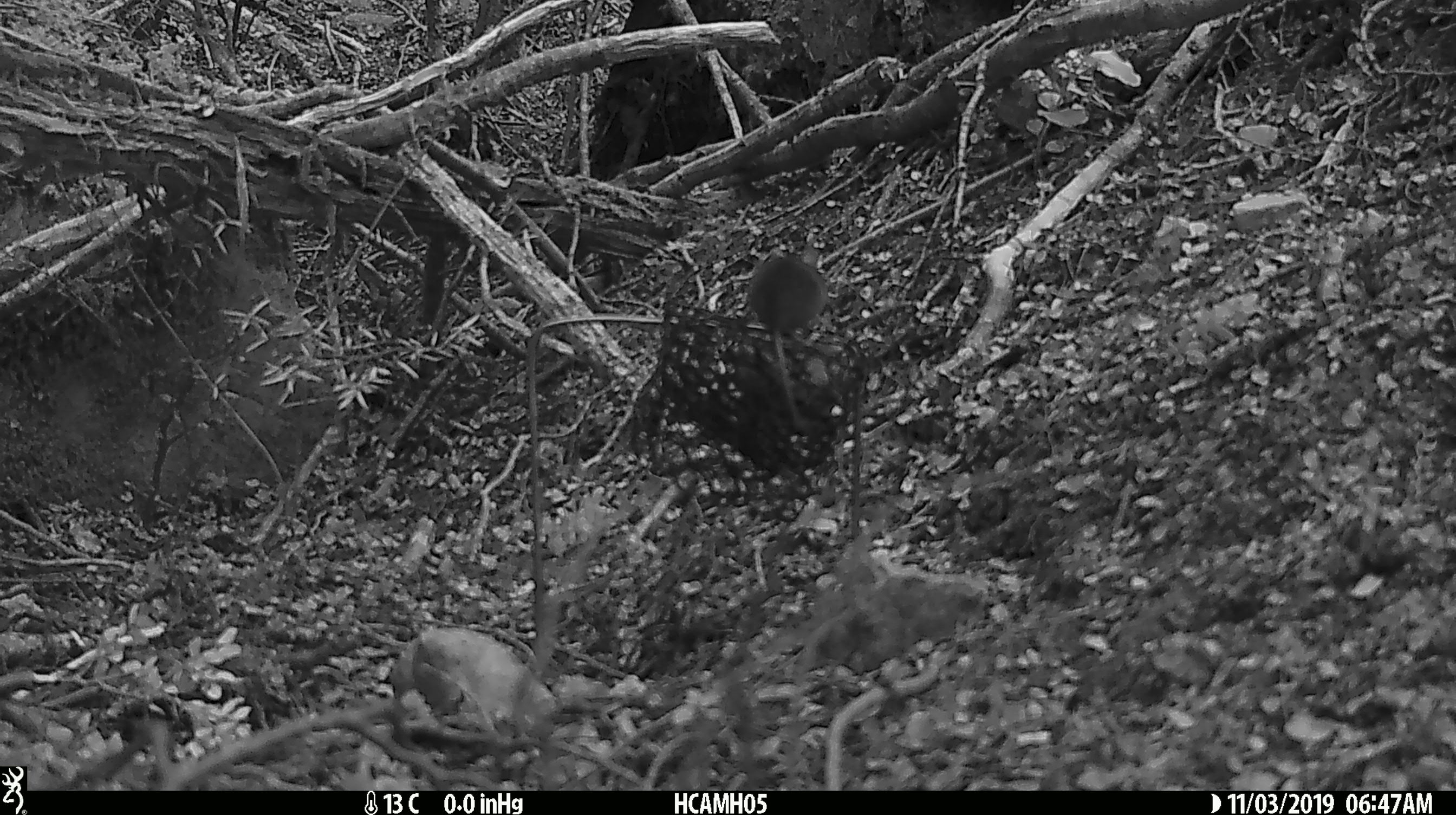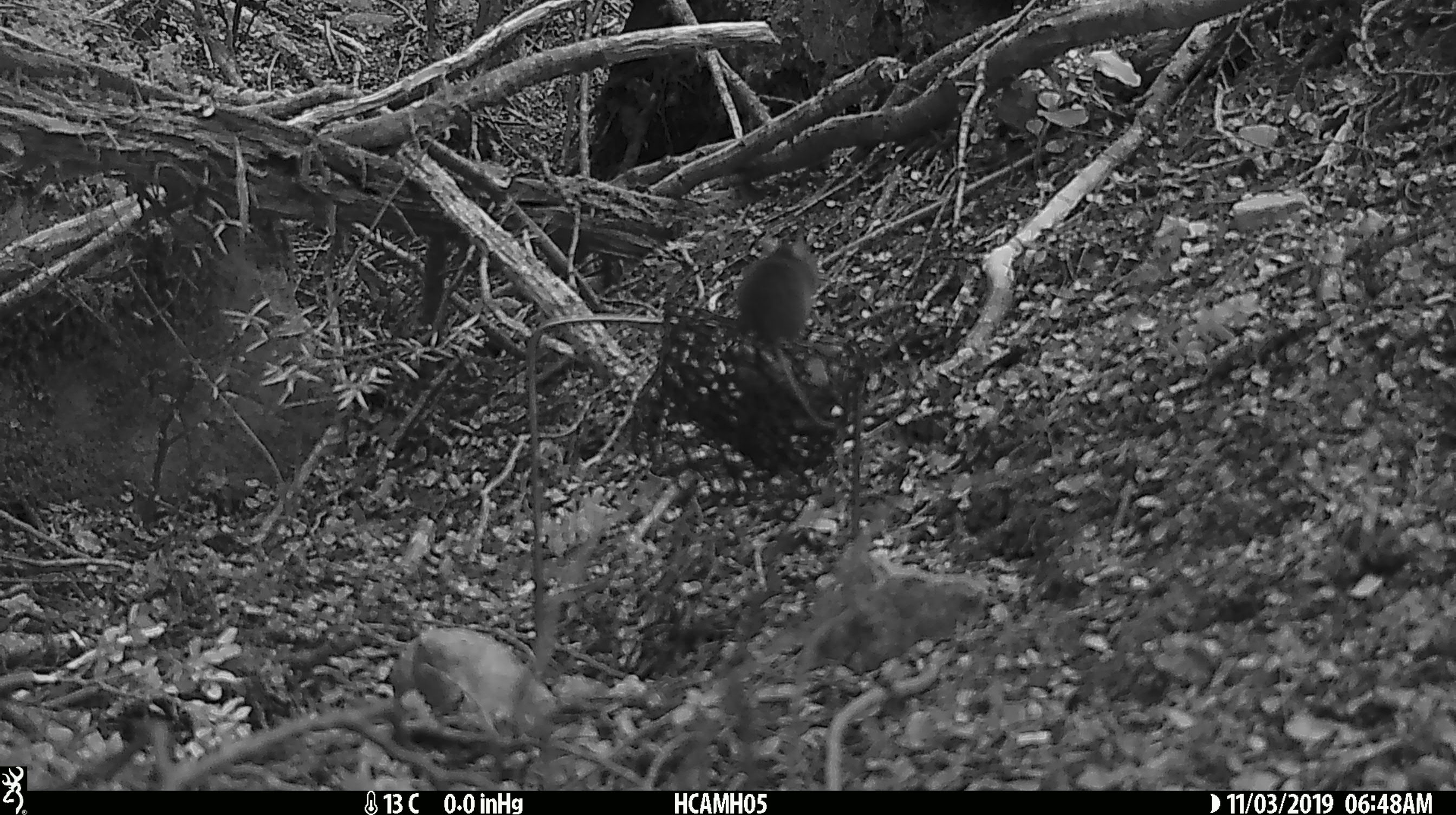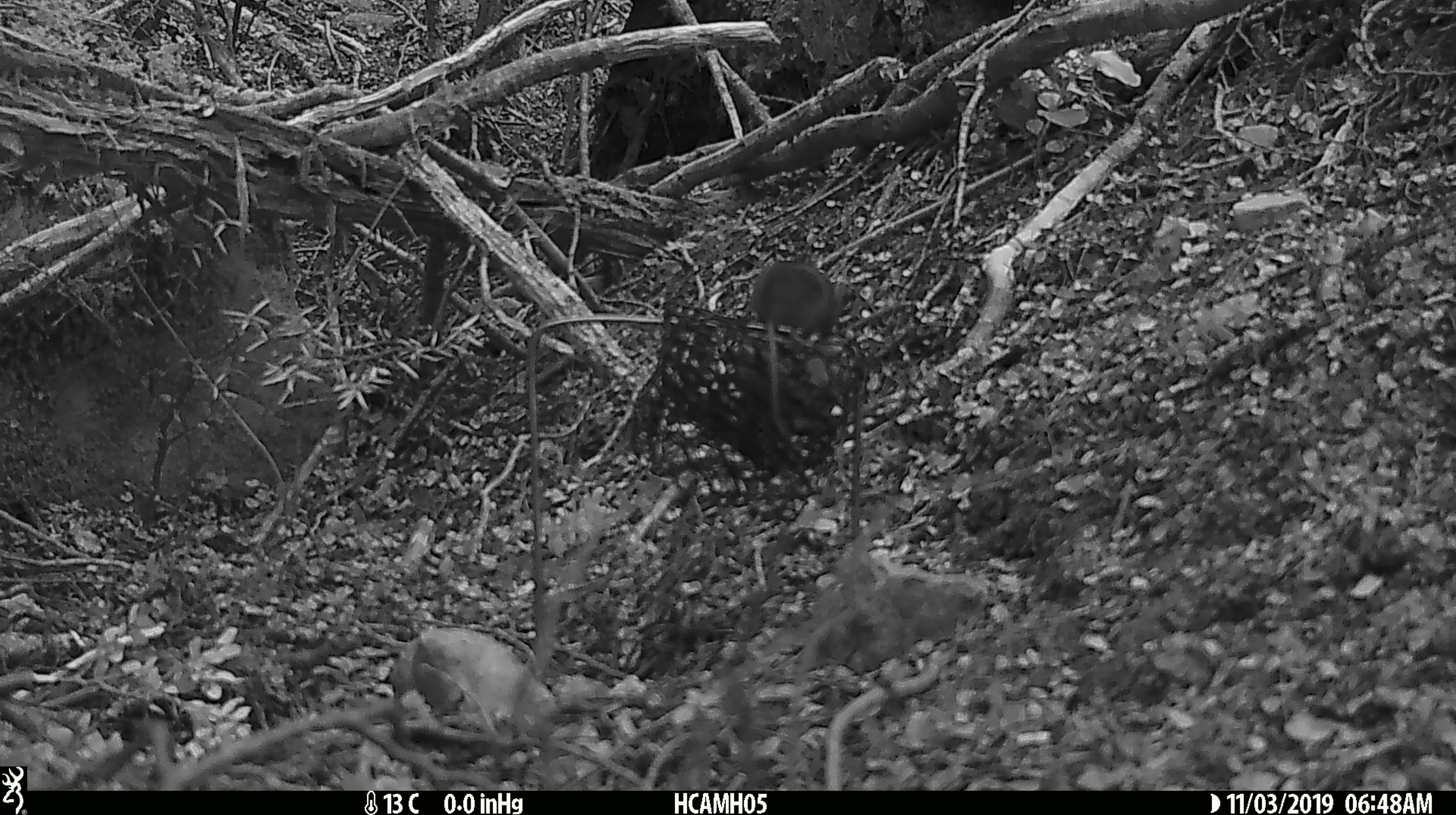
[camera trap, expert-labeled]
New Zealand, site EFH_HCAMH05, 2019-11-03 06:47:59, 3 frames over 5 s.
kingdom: Animalia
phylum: Chordata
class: Mammalia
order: Rodentia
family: Muridae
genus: Mus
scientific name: Mus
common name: mouse